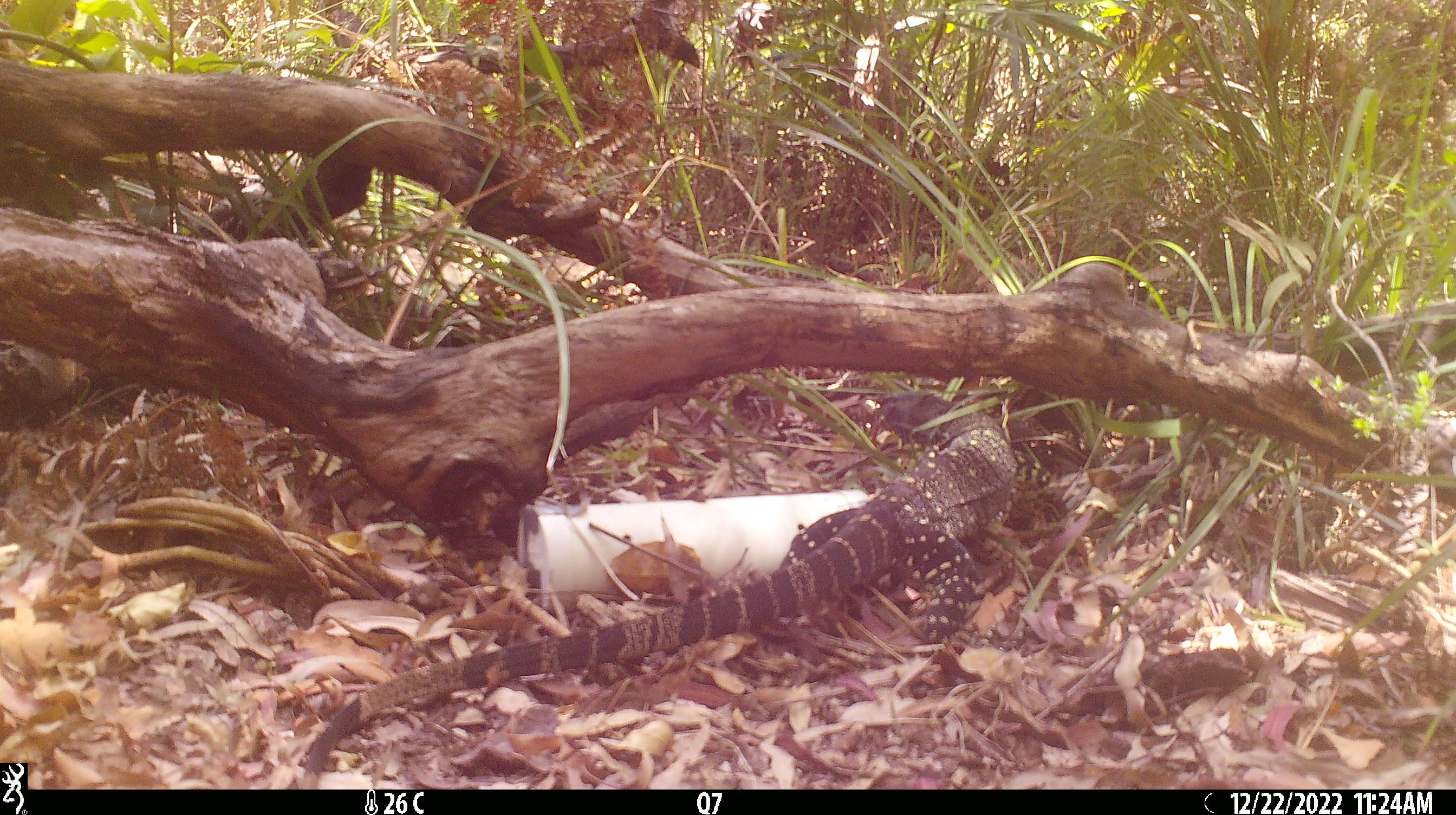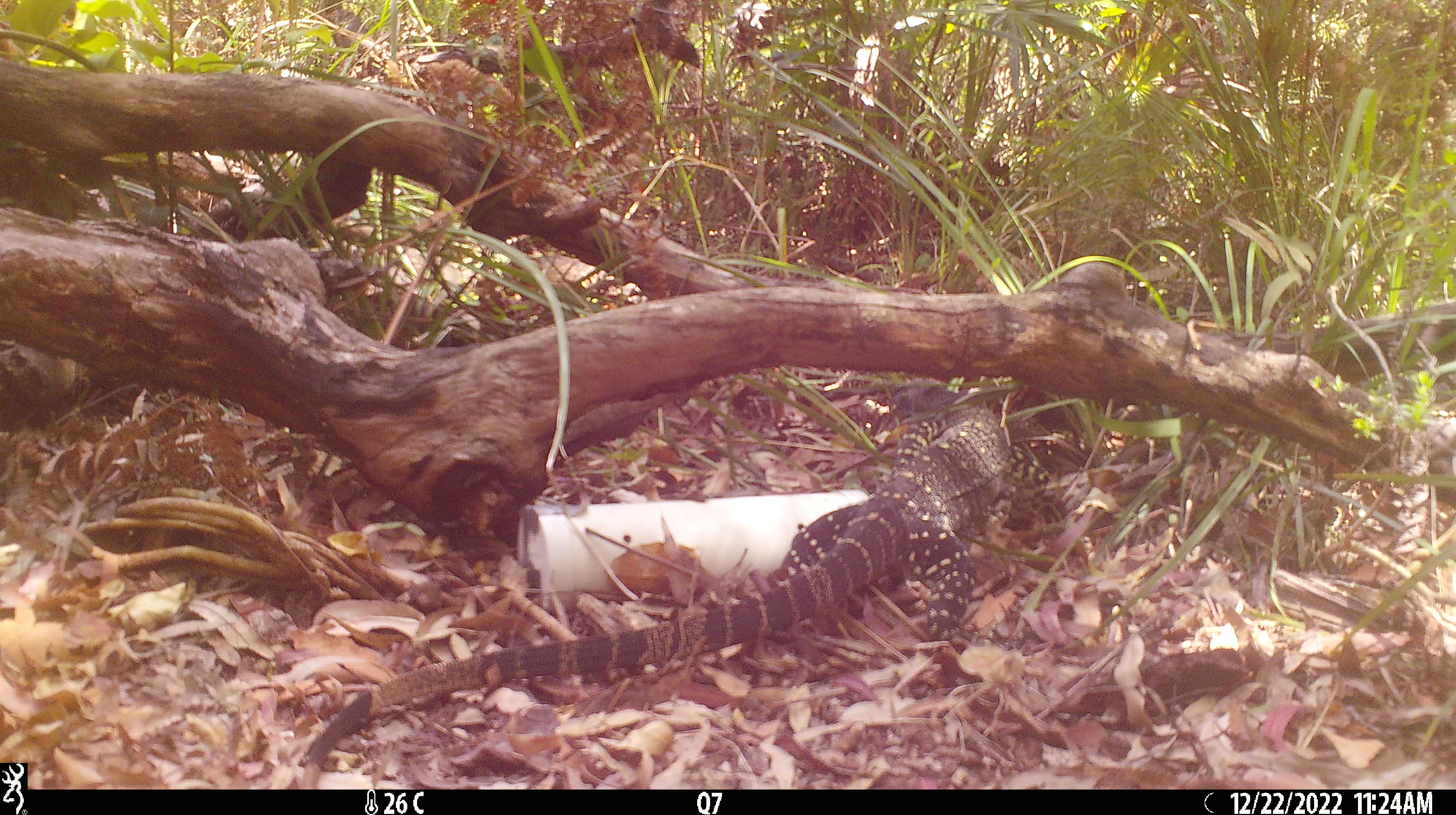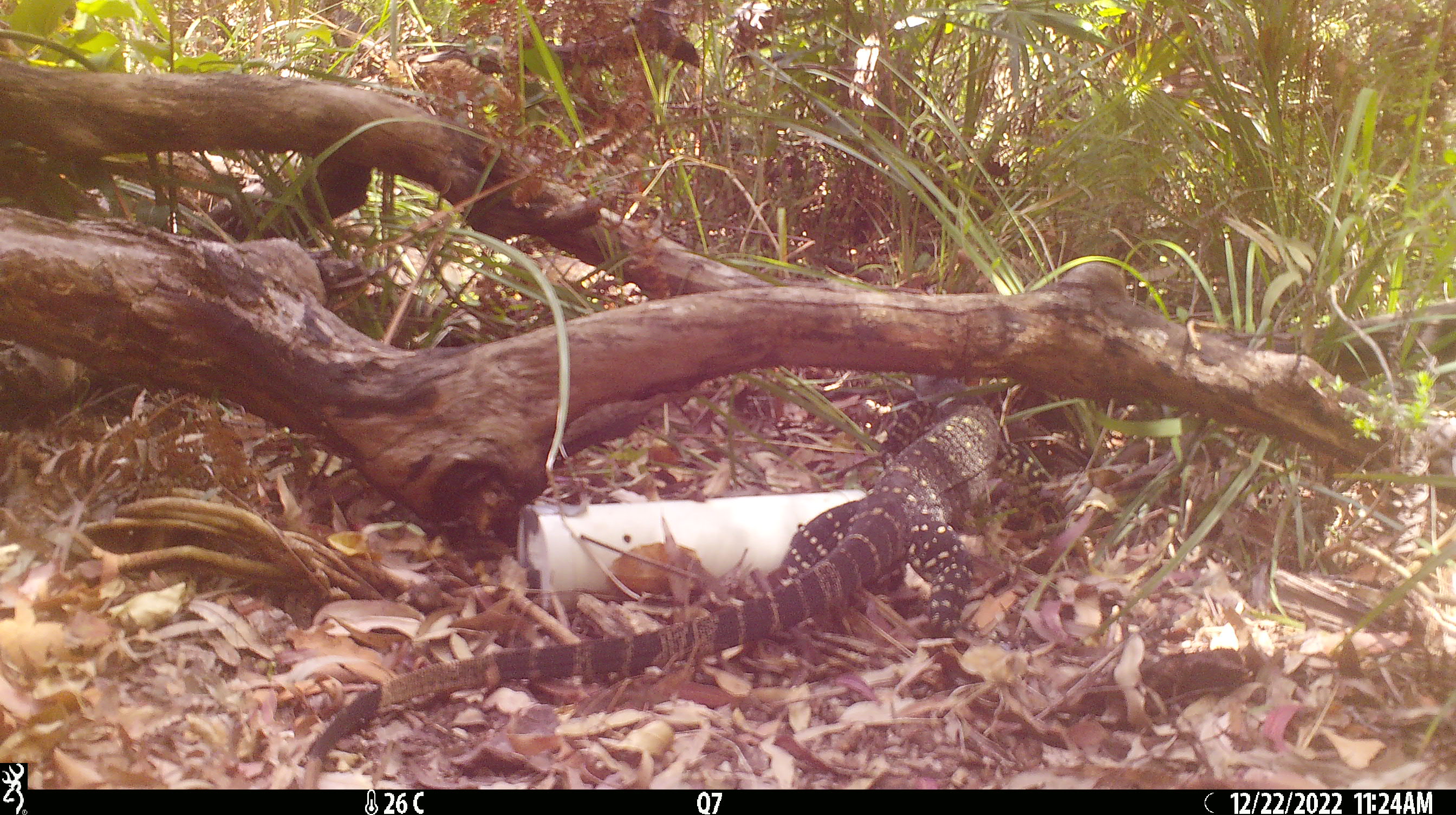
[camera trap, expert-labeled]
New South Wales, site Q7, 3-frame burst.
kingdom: Animalia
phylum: Chordata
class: Reptilia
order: Squamata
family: Varanidae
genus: Varanus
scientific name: Varanus varius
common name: lace monitor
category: goanna